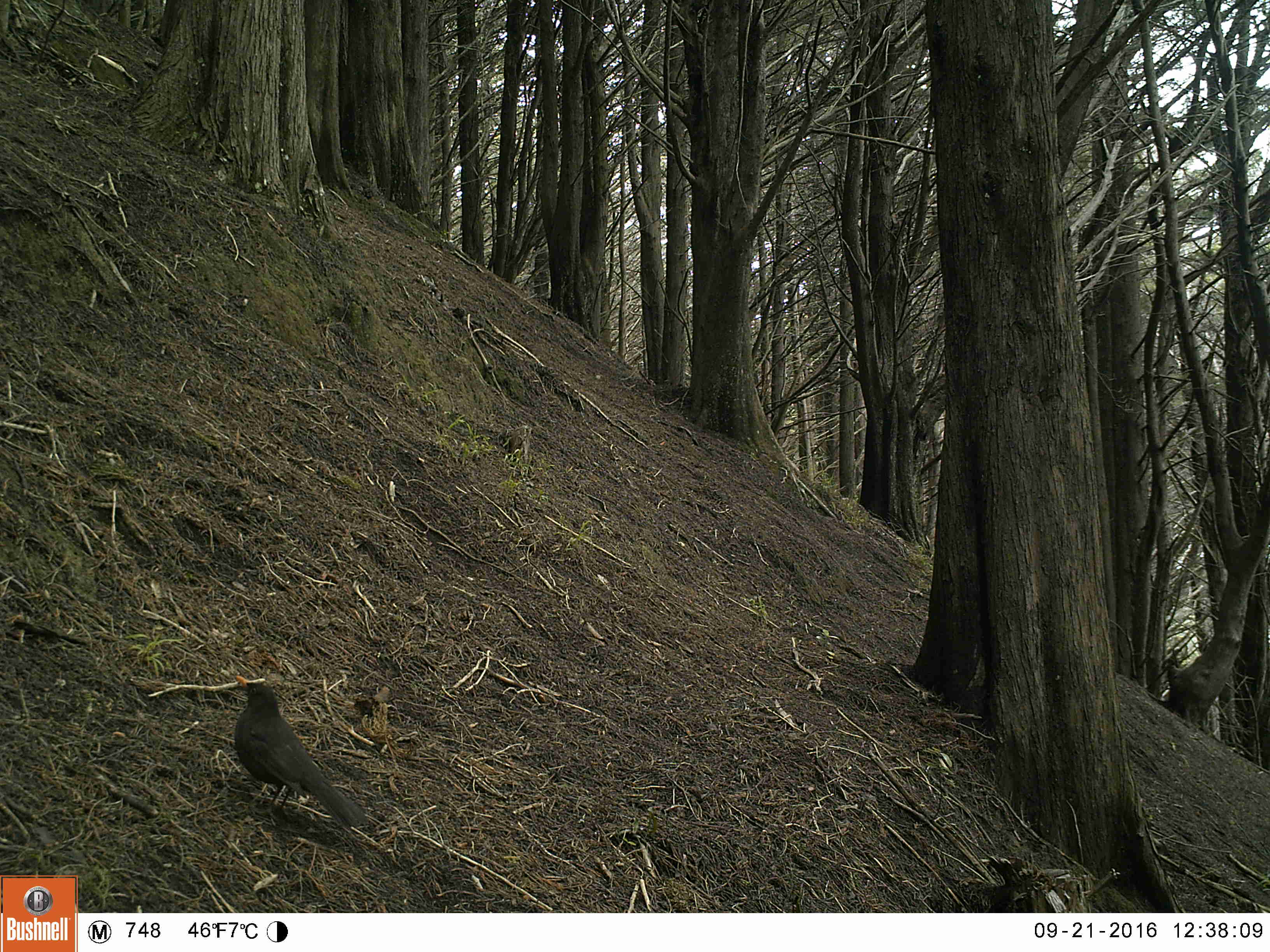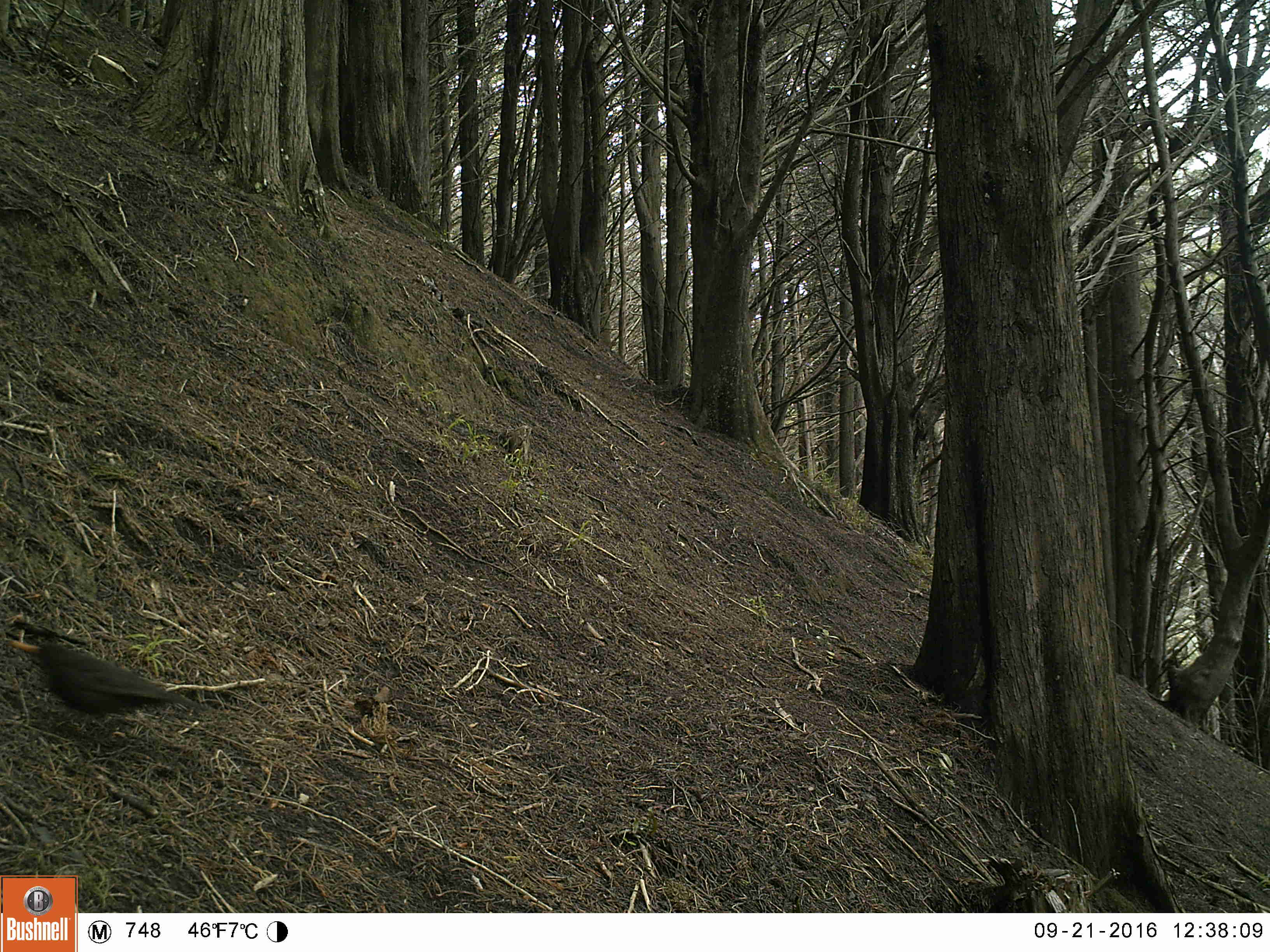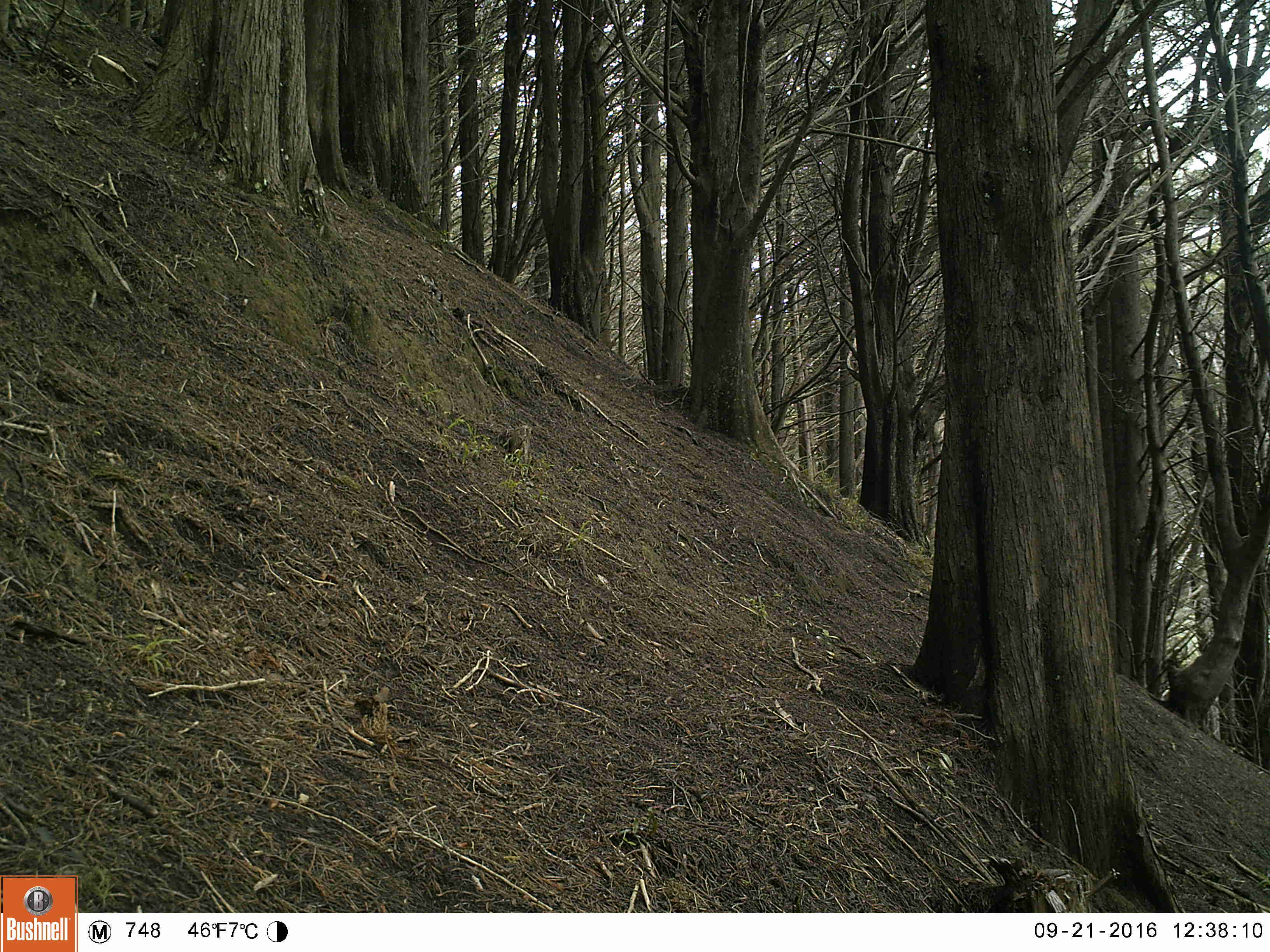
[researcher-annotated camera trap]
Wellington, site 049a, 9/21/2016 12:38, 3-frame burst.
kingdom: Animalia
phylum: Chordata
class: Aves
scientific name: Aves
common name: bird